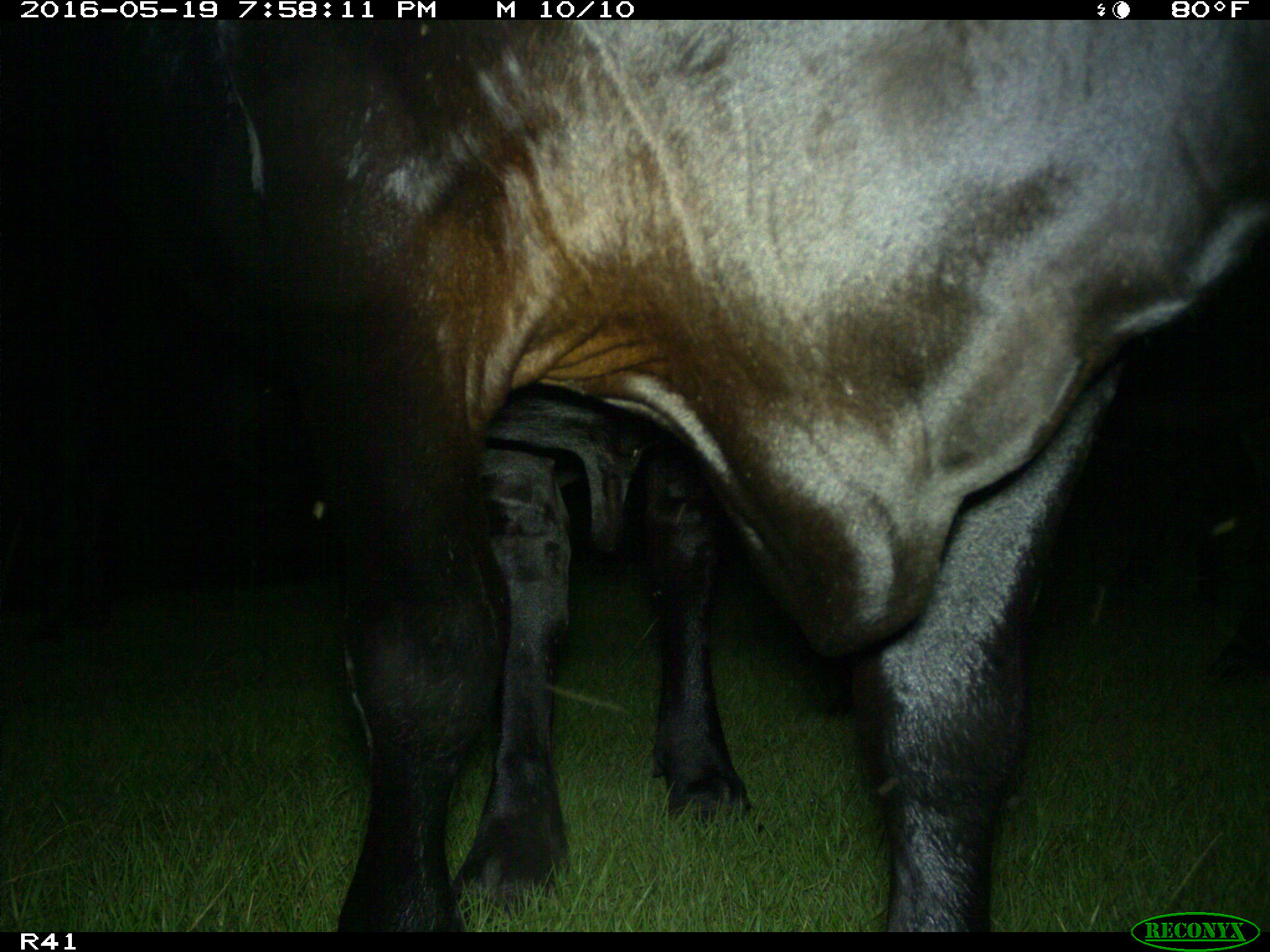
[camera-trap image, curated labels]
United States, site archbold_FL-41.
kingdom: Animalia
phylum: Chordata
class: Mammalia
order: Artiodactyla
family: Bovidae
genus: Bos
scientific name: Bos taurus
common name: domestic cow